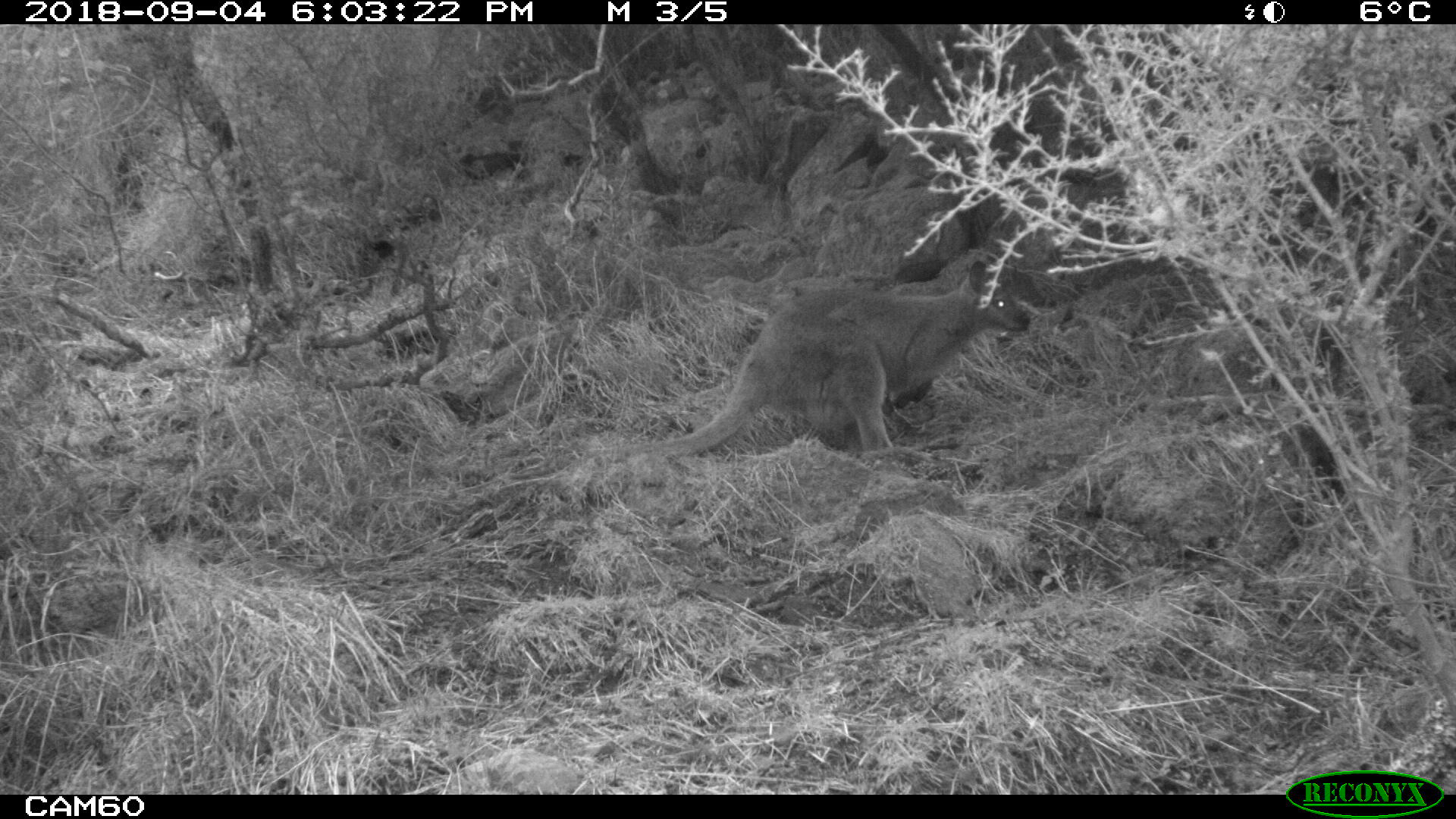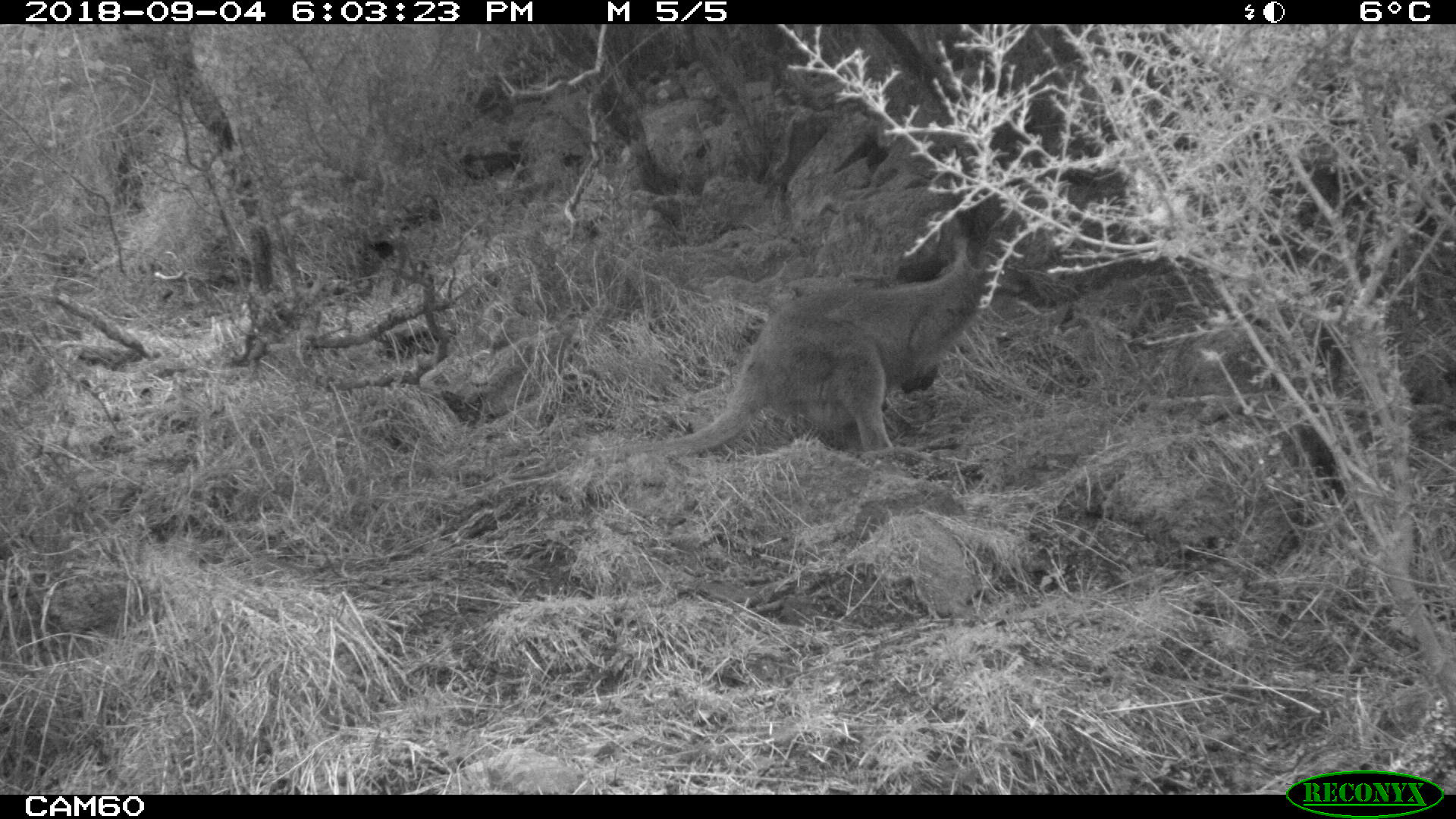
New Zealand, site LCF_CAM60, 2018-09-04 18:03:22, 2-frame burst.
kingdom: Animalia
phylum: Chordata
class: Mammalia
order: Diprotodontia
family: Macropodidae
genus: Notamacropus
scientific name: Notamacropus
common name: wallaby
Wallaby (Notamacropus).